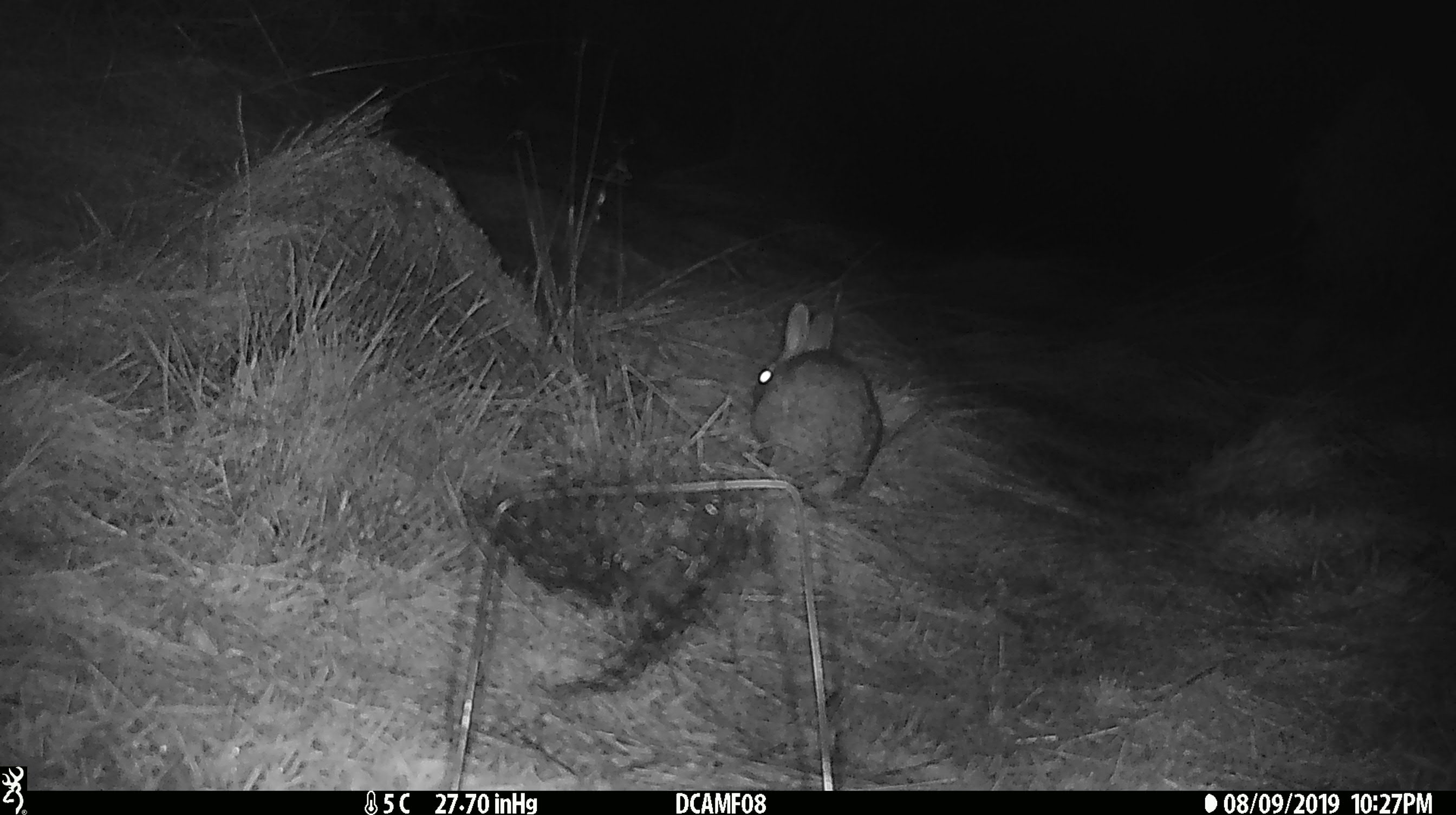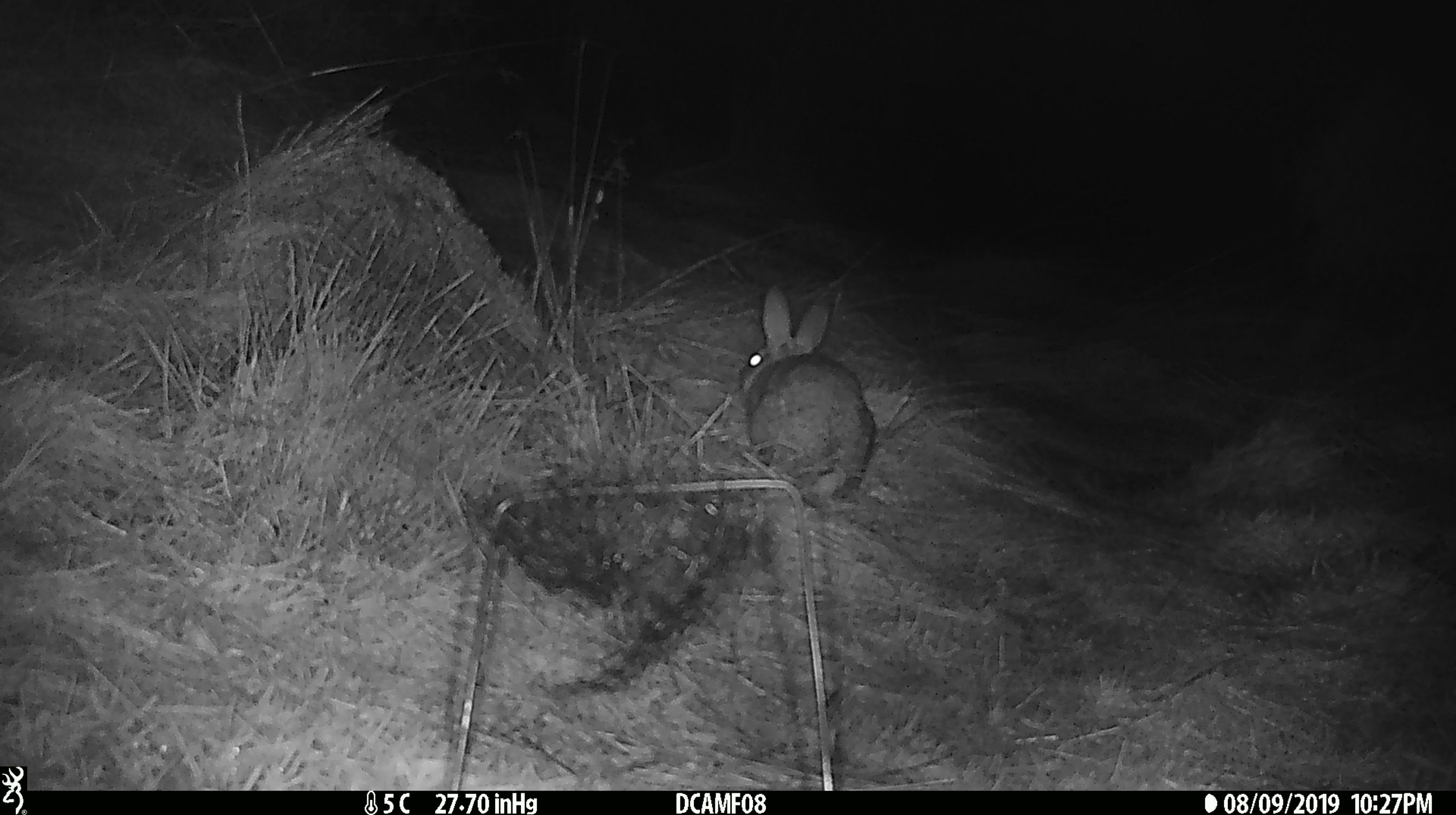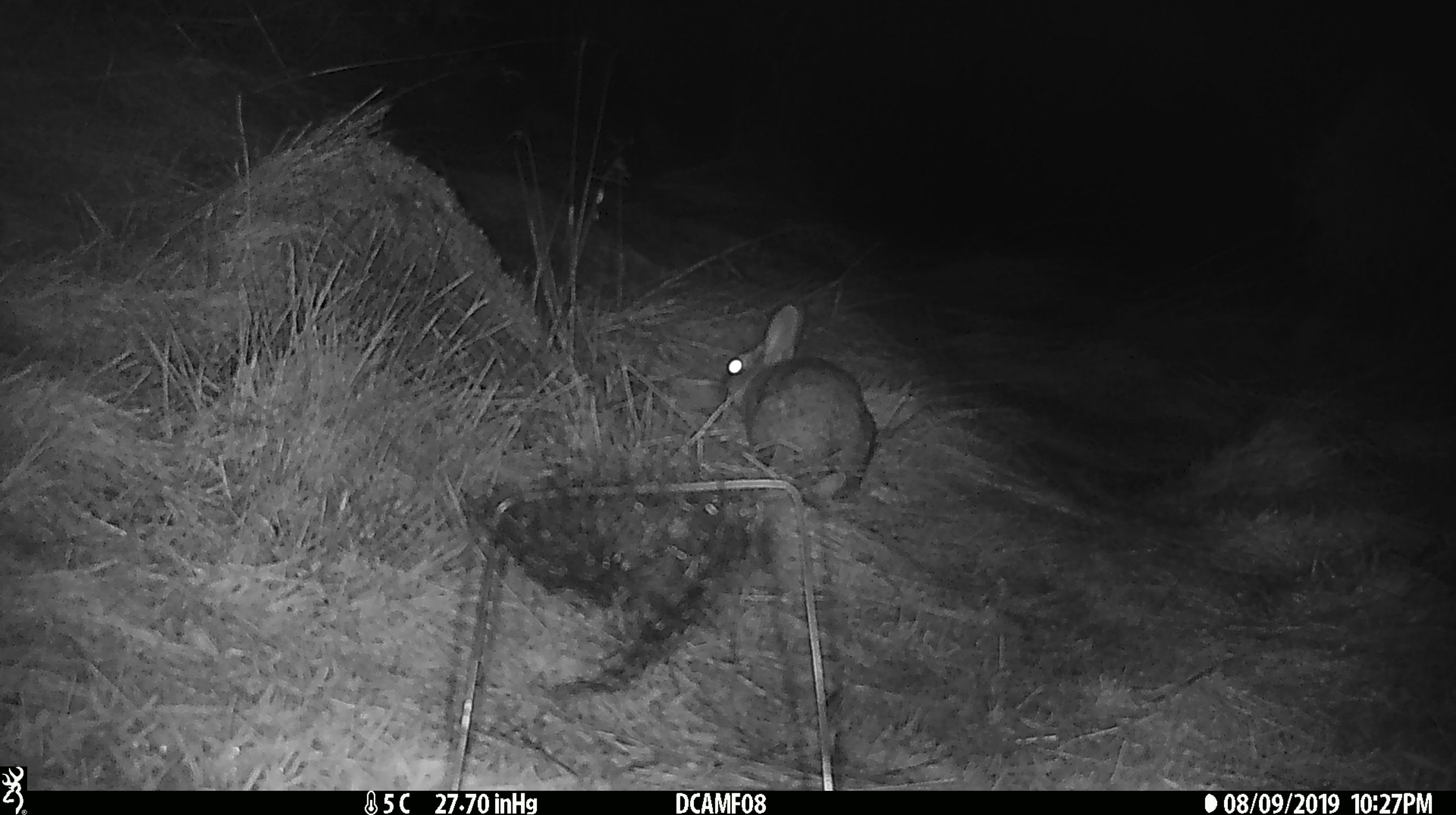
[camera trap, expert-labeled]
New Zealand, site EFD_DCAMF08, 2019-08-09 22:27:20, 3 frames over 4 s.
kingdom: Animalia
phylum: Chordata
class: Mammalia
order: Lagomorpha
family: Leporidae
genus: Oryctolagus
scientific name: Oryctolagus cuniculus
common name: european rabbit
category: rabbit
Rabbit (european rabbit) (Oryctolagus cuniculus).